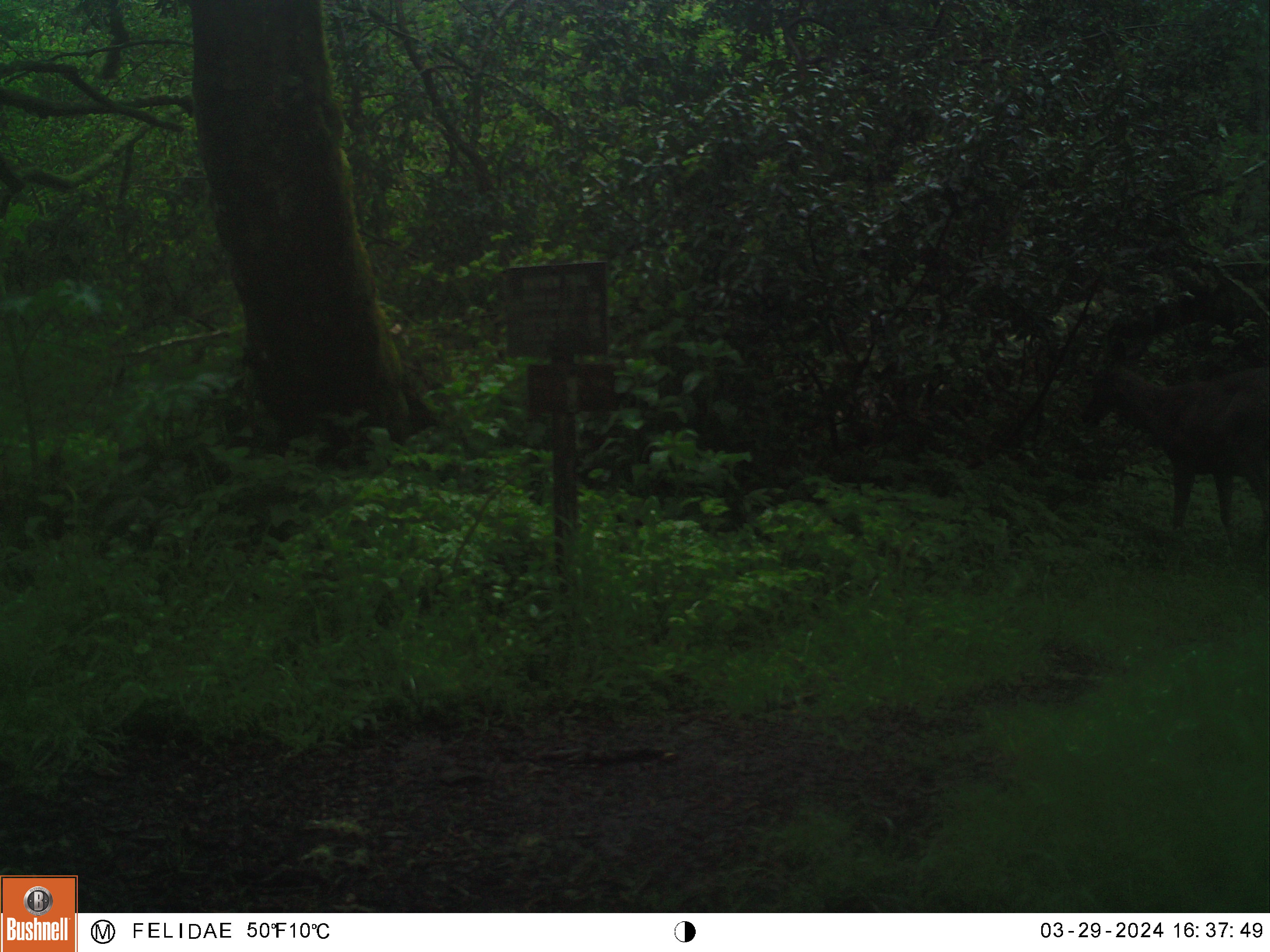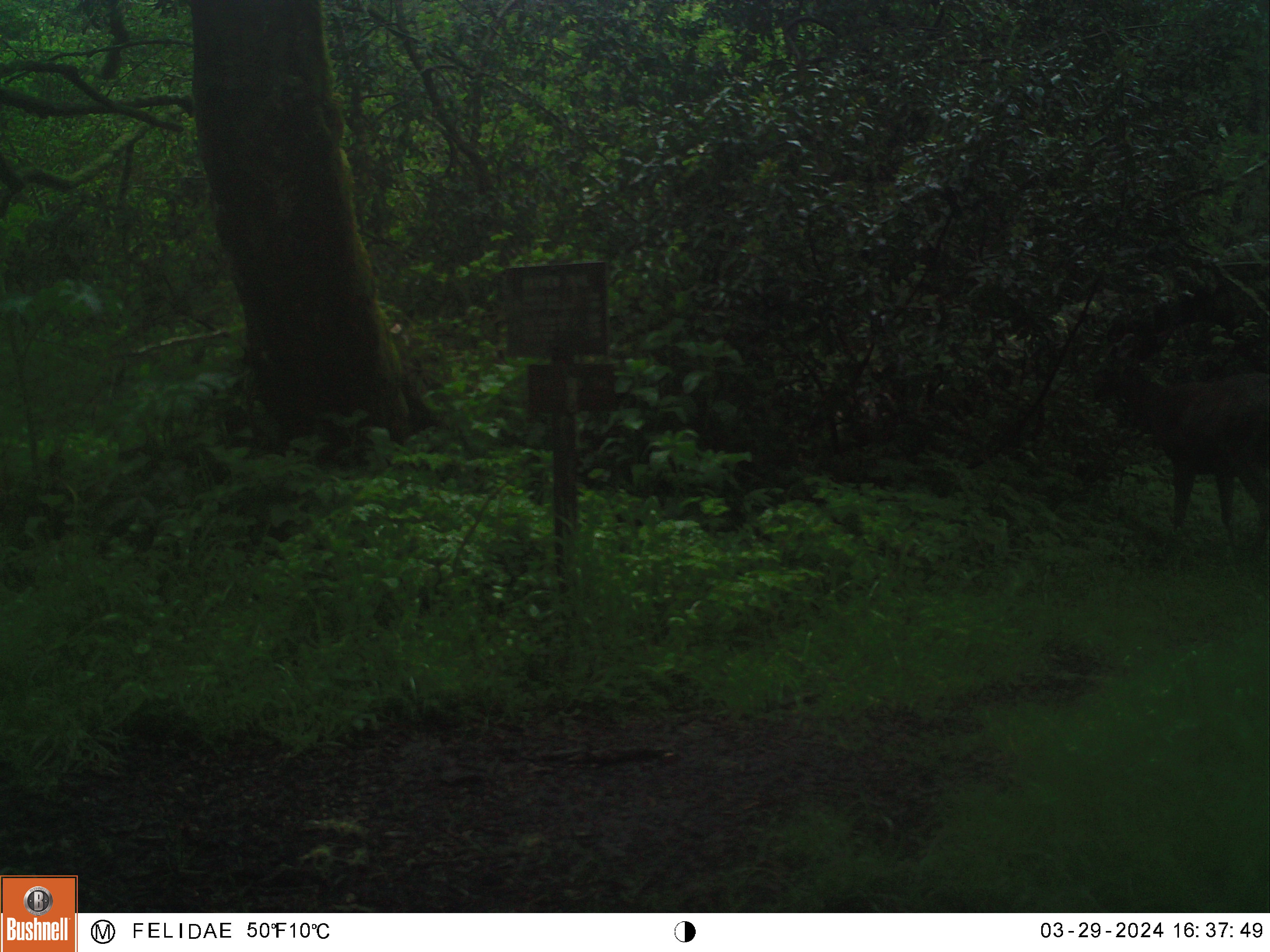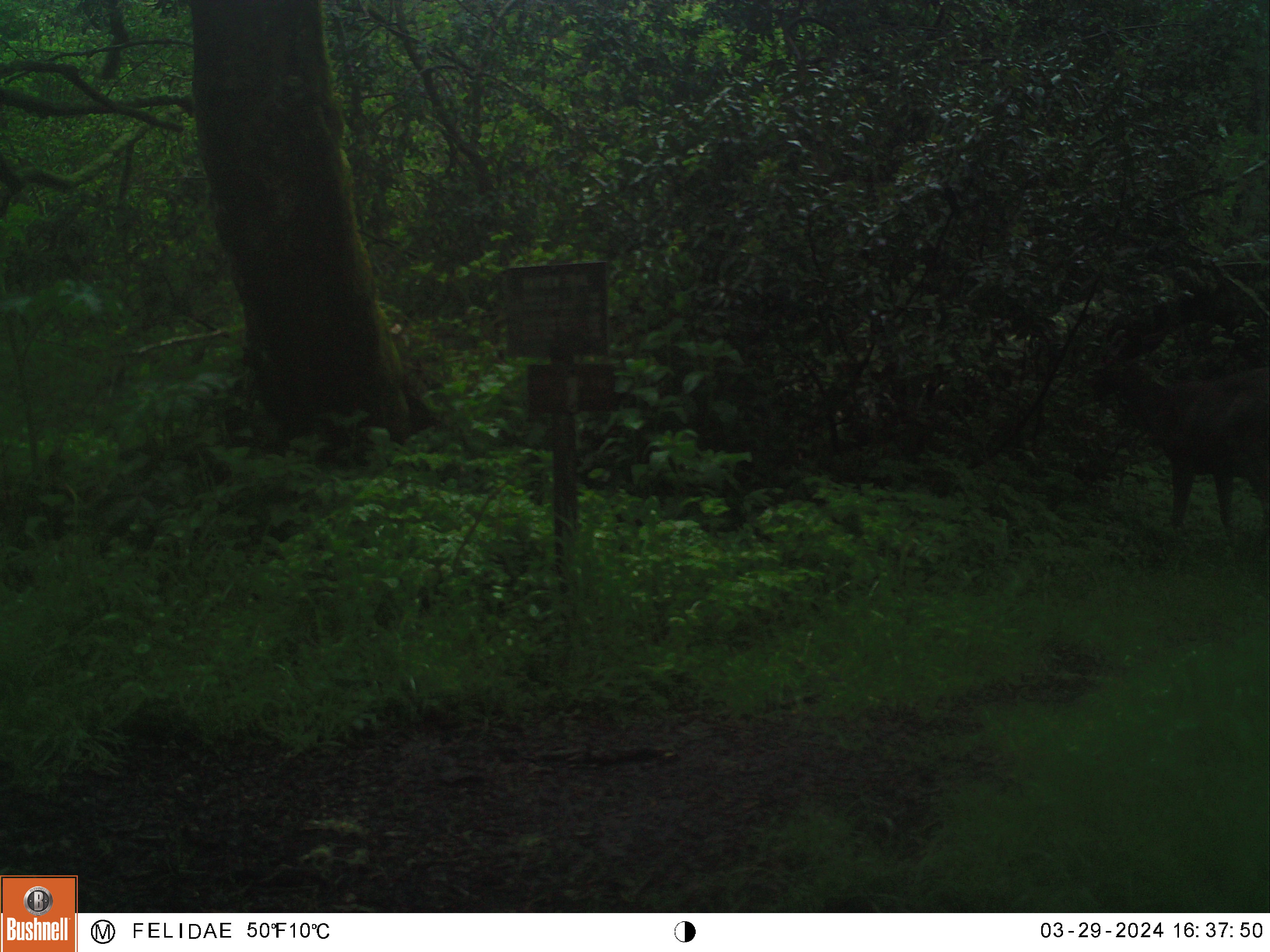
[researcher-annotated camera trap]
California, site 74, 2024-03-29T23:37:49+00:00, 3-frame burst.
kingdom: Animalia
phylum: Chordata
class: Mammalia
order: Artiodactyla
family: Cervidae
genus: Odocoileus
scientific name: Odocoileus hemionus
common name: mule deer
Mule deer (Odocoileus hemionus).